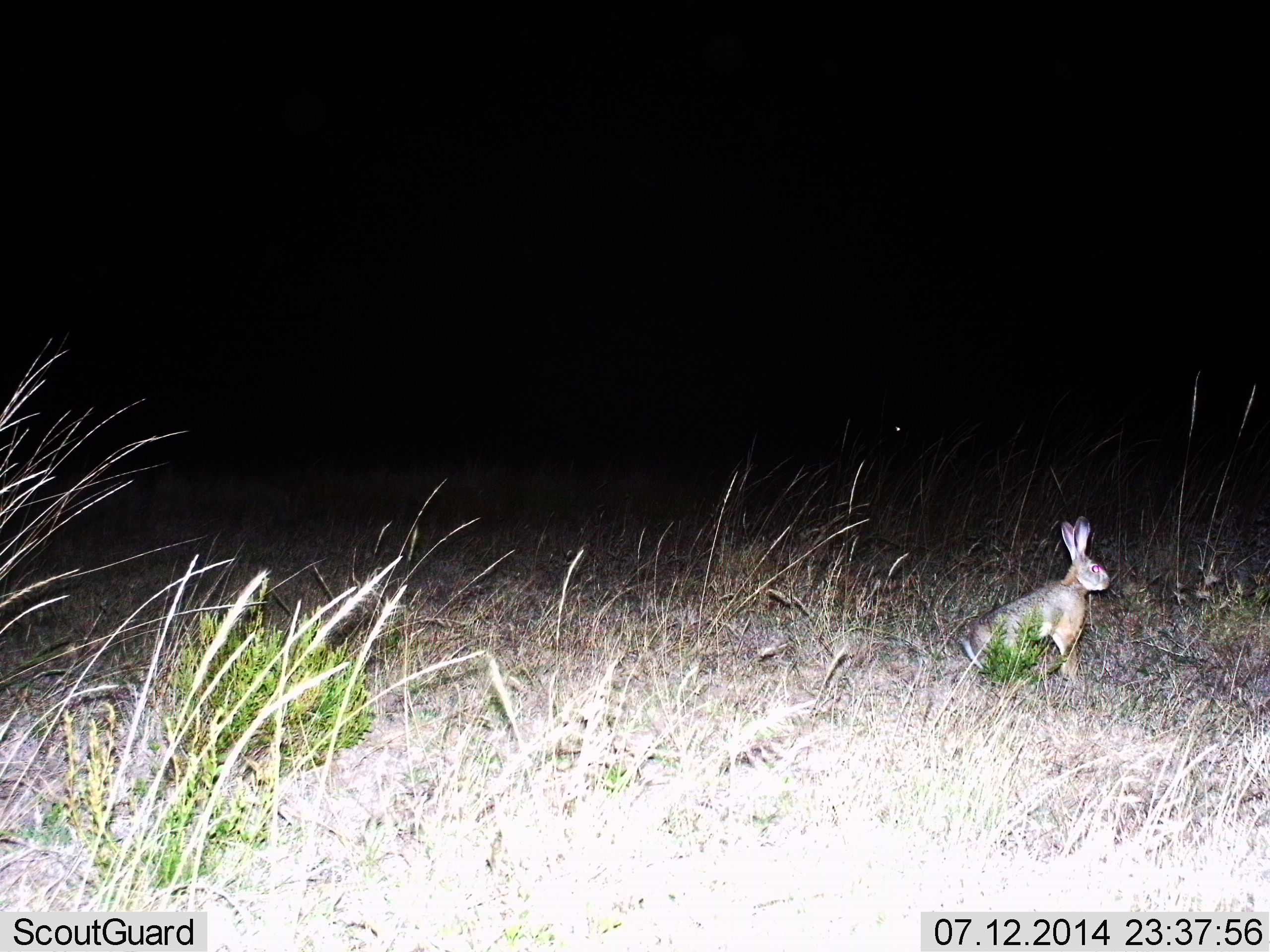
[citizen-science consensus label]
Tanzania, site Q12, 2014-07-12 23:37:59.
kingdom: Animalia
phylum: Chordata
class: Mammalia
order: Lagomorpha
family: Leporidae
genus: Lepus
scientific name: Lepus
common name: hare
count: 1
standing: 90%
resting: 10%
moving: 0%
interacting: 0%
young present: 0%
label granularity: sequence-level